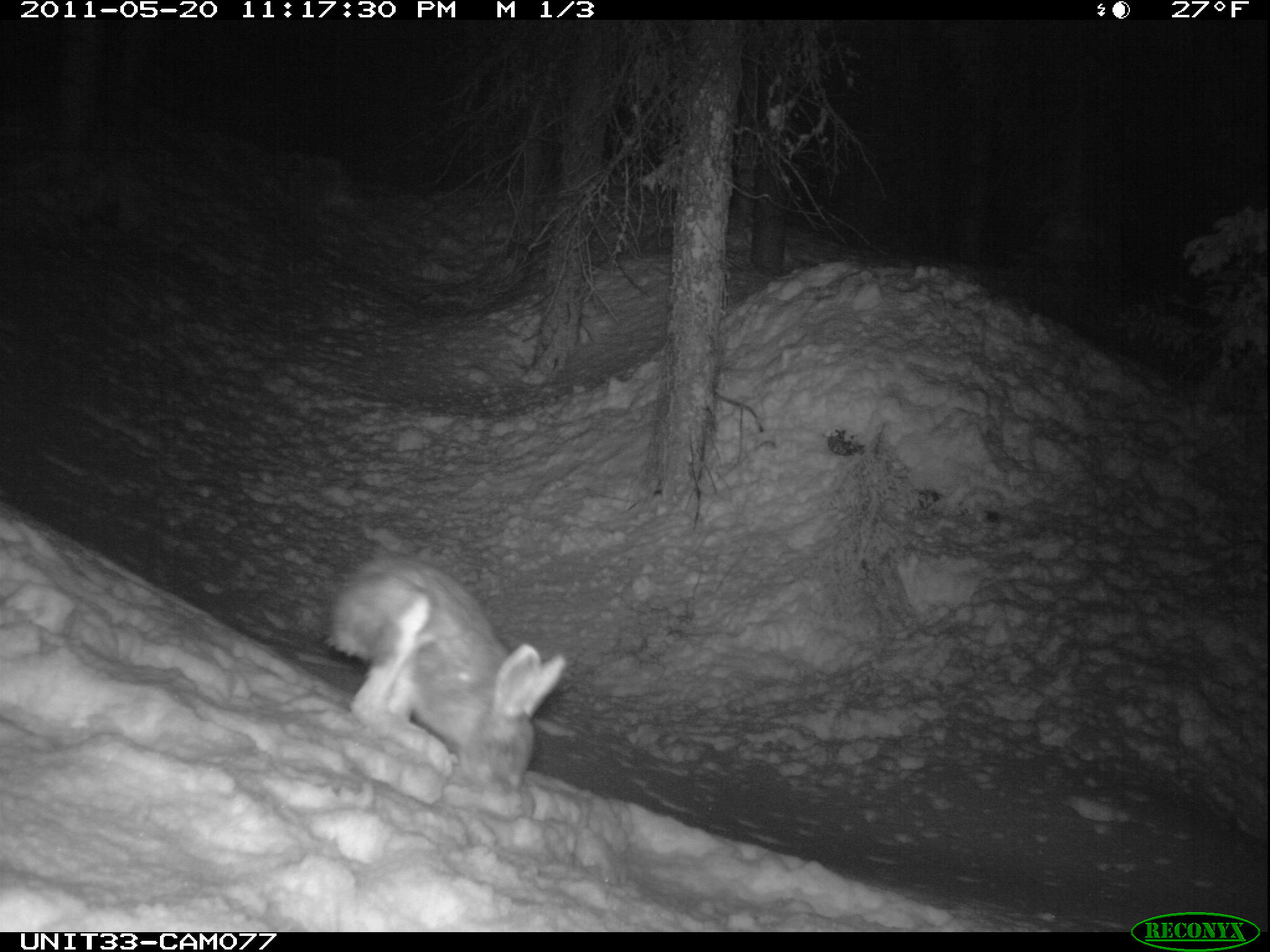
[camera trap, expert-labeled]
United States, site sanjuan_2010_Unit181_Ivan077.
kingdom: Animalia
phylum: Chordata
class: Mammalia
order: Lagomorpha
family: Leporidae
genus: Lepus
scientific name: Lepus americanus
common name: snowshoe hare